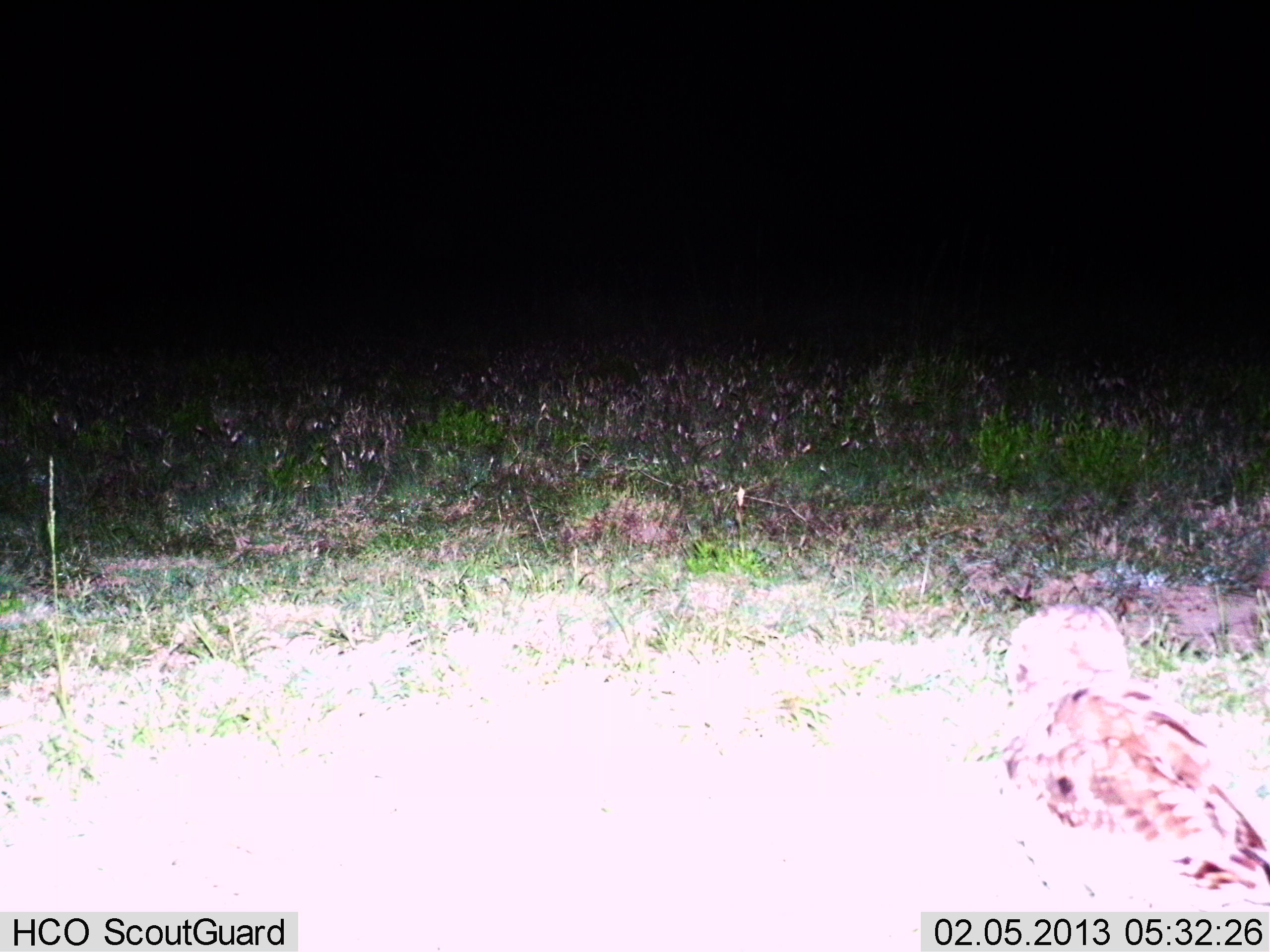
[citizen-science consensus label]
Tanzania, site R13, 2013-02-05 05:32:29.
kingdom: Animalia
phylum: Chordata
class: Aves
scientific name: Aves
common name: bird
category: otherbird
Otherbird (bird) (Aves), count 1. Behavior (volunteer vote fractions): standing 89%, resting 11%, moving 0%, interacting 0%. Young present (vote fraction): 0%. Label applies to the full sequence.